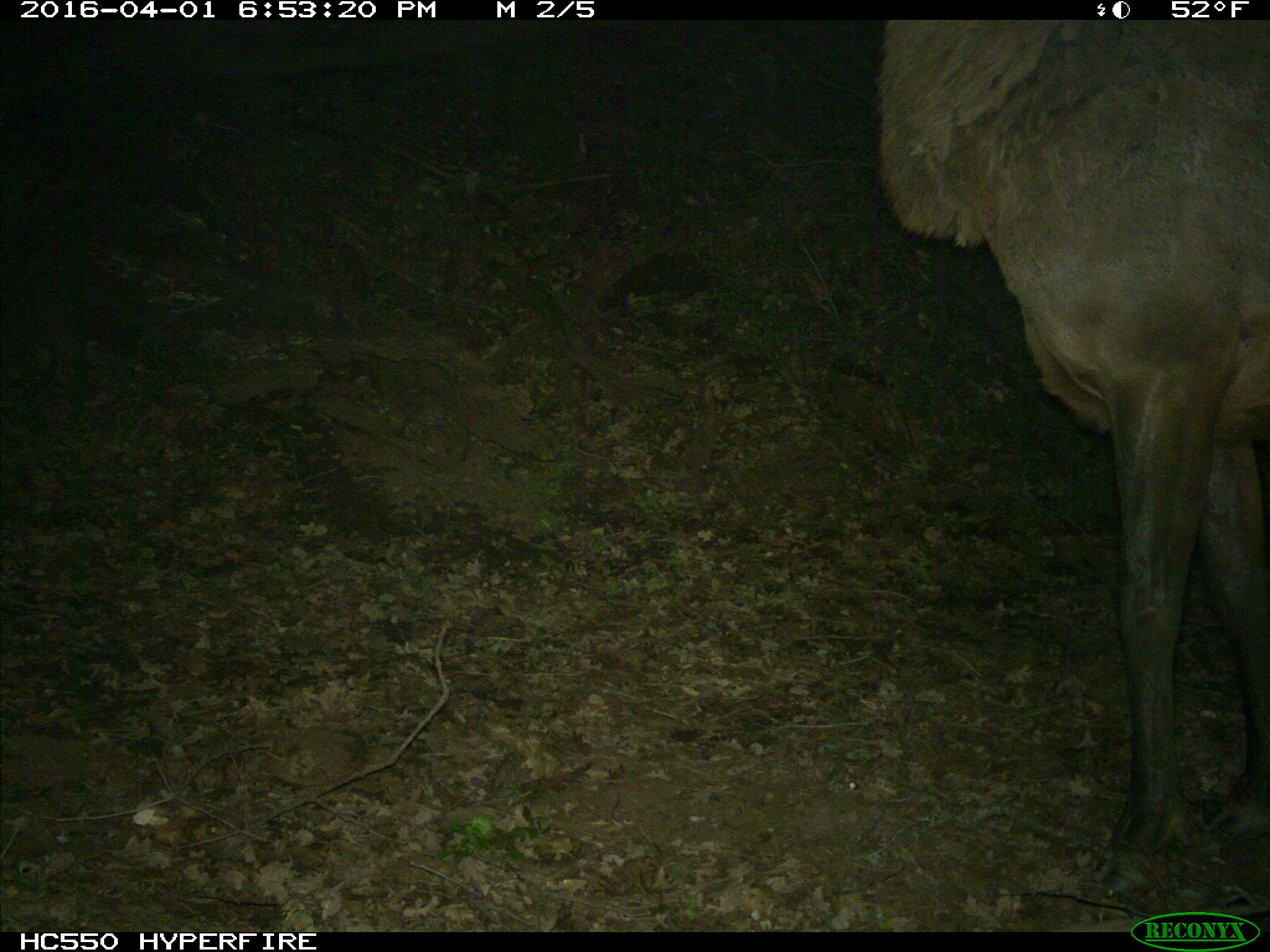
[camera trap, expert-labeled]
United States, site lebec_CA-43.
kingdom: Animalia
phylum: Chordata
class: Mammalia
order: Artiodactyla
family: Cervidae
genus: Cervus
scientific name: Cervus canadensis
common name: elk